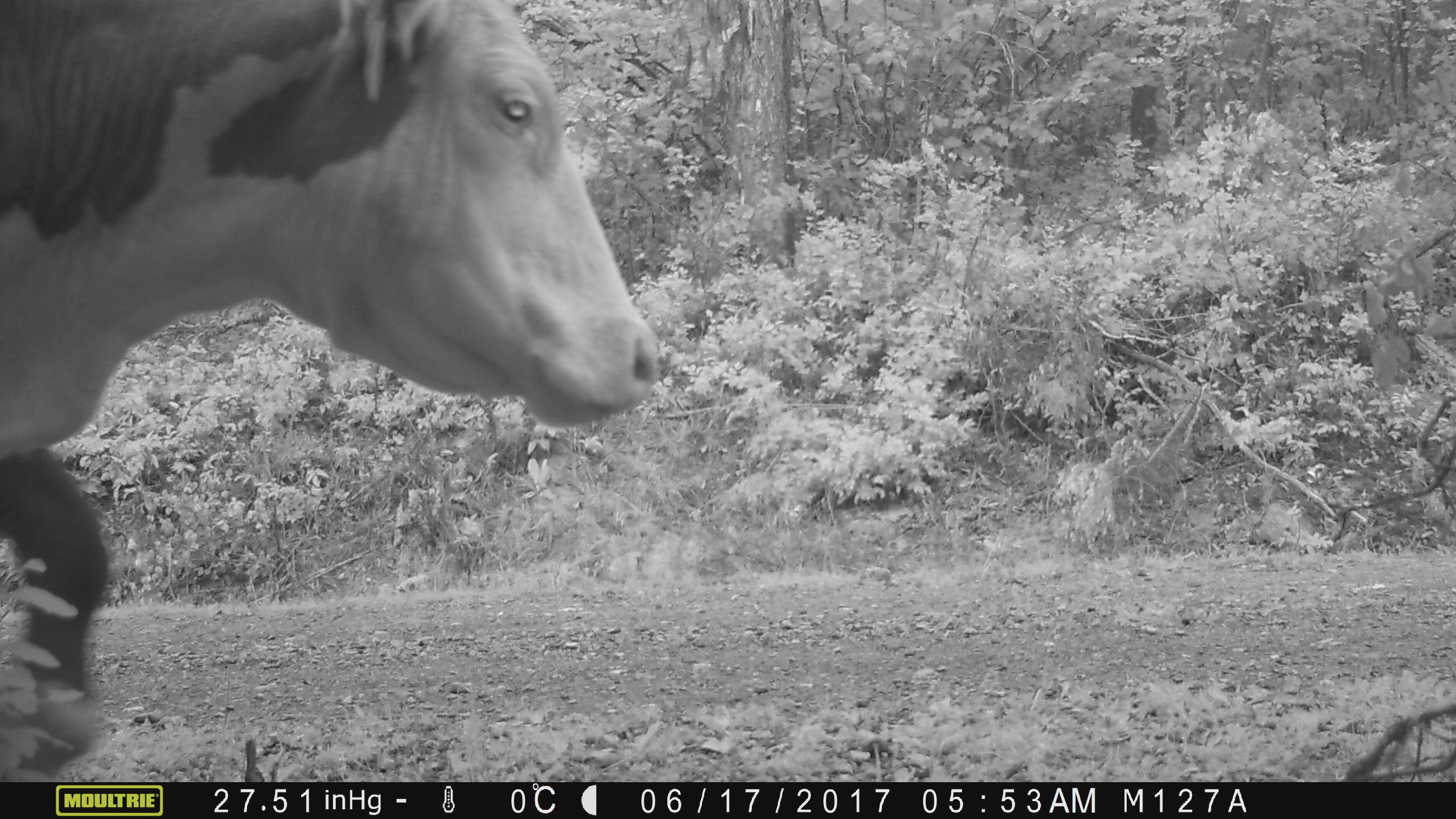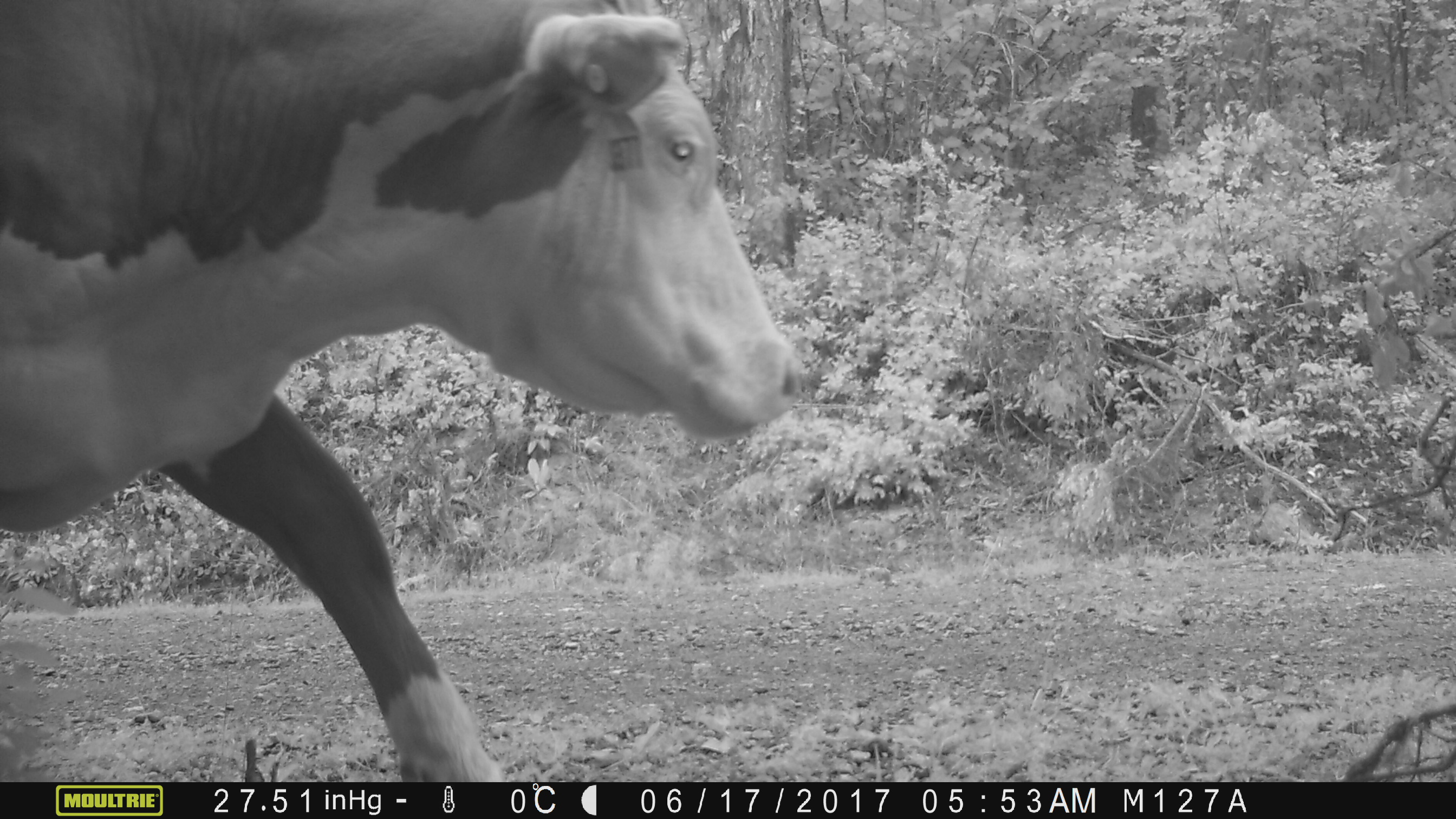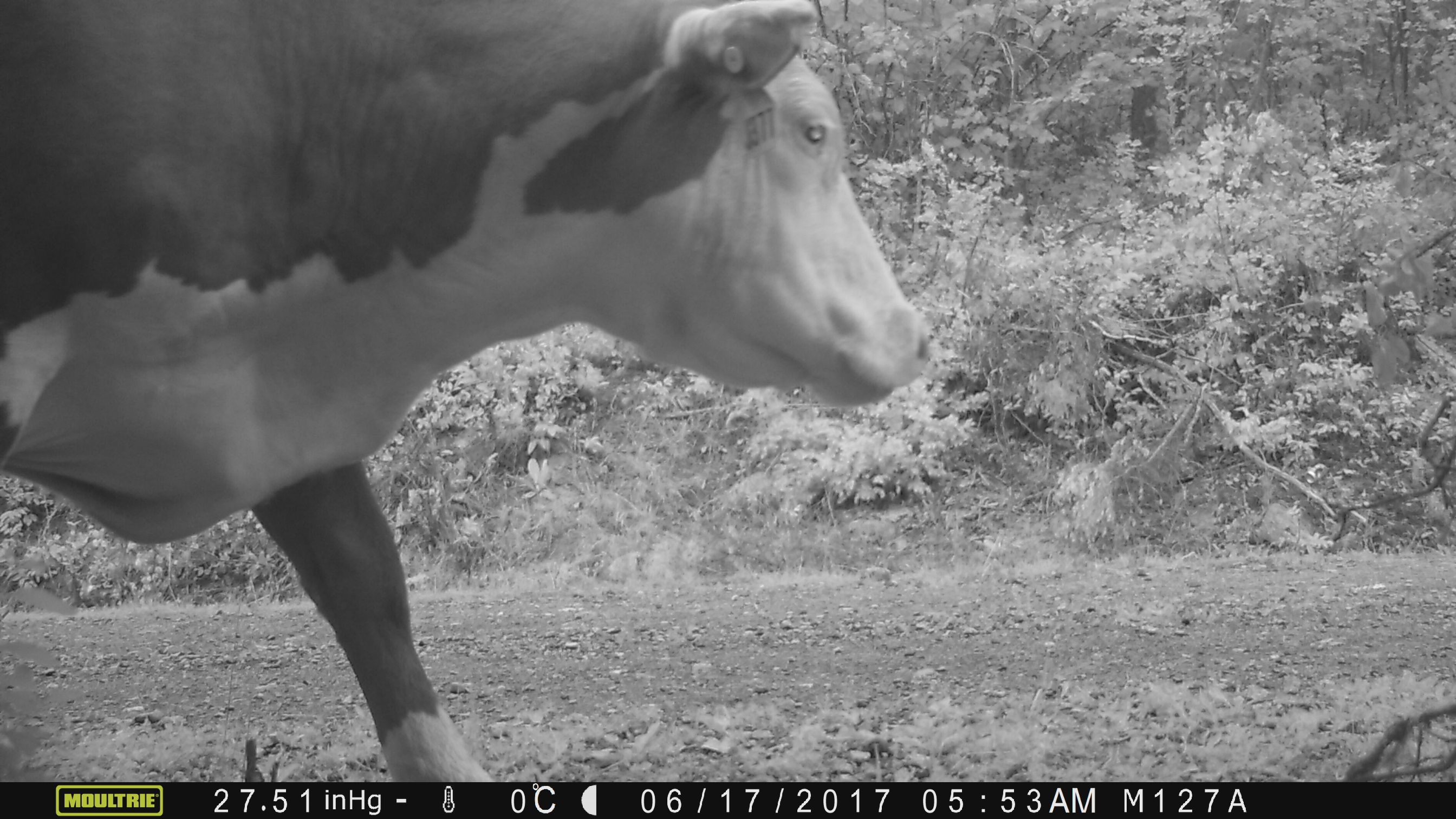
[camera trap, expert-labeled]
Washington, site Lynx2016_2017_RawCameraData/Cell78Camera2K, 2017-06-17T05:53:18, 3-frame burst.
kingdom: Animalia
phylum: Chordata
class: Mammalia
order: Artiodactyla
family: Bovidae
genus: Bos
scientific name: Bos taurus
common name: domestic cattle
Domestic cattle (Bos taurus). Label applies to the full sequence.